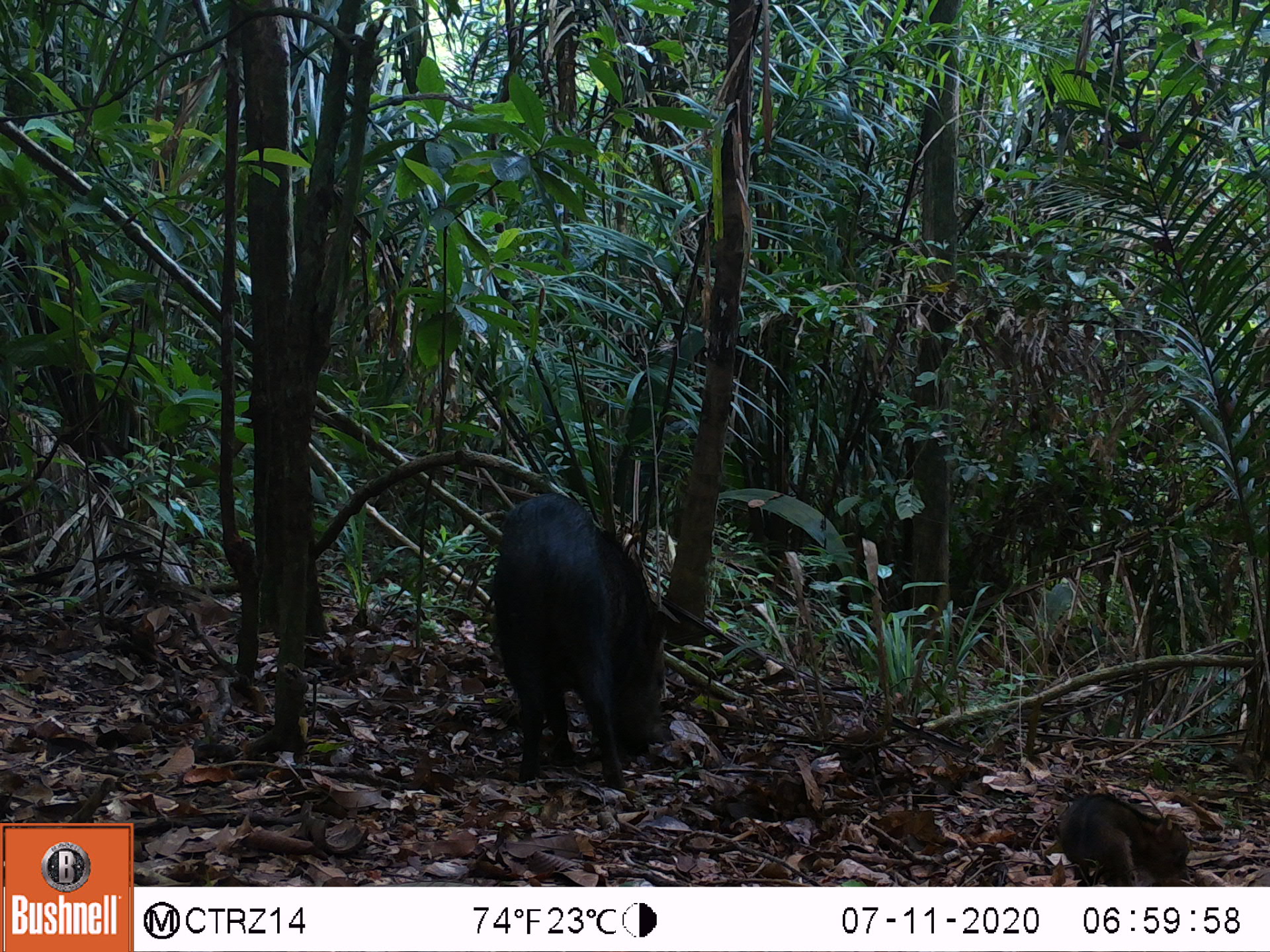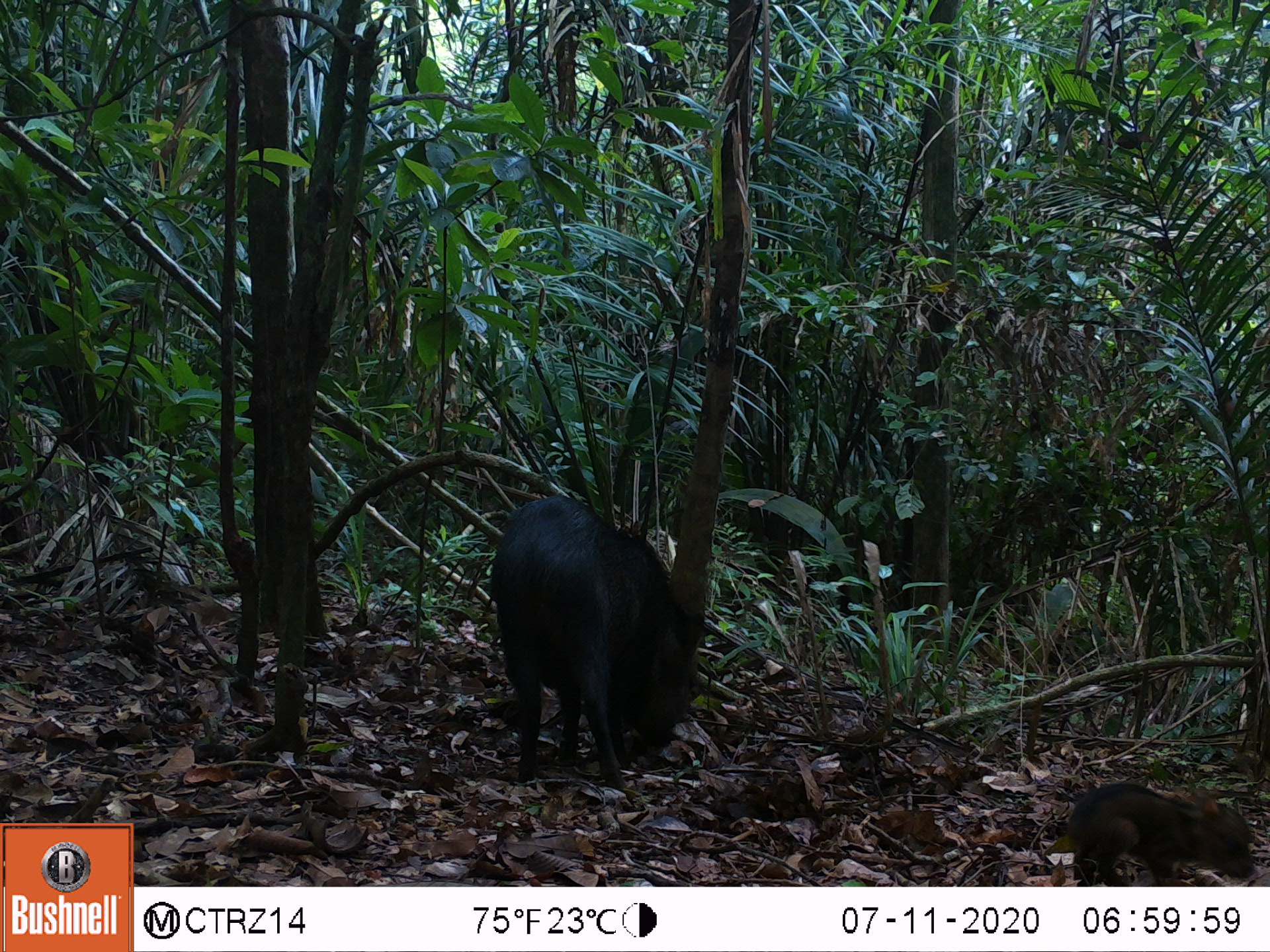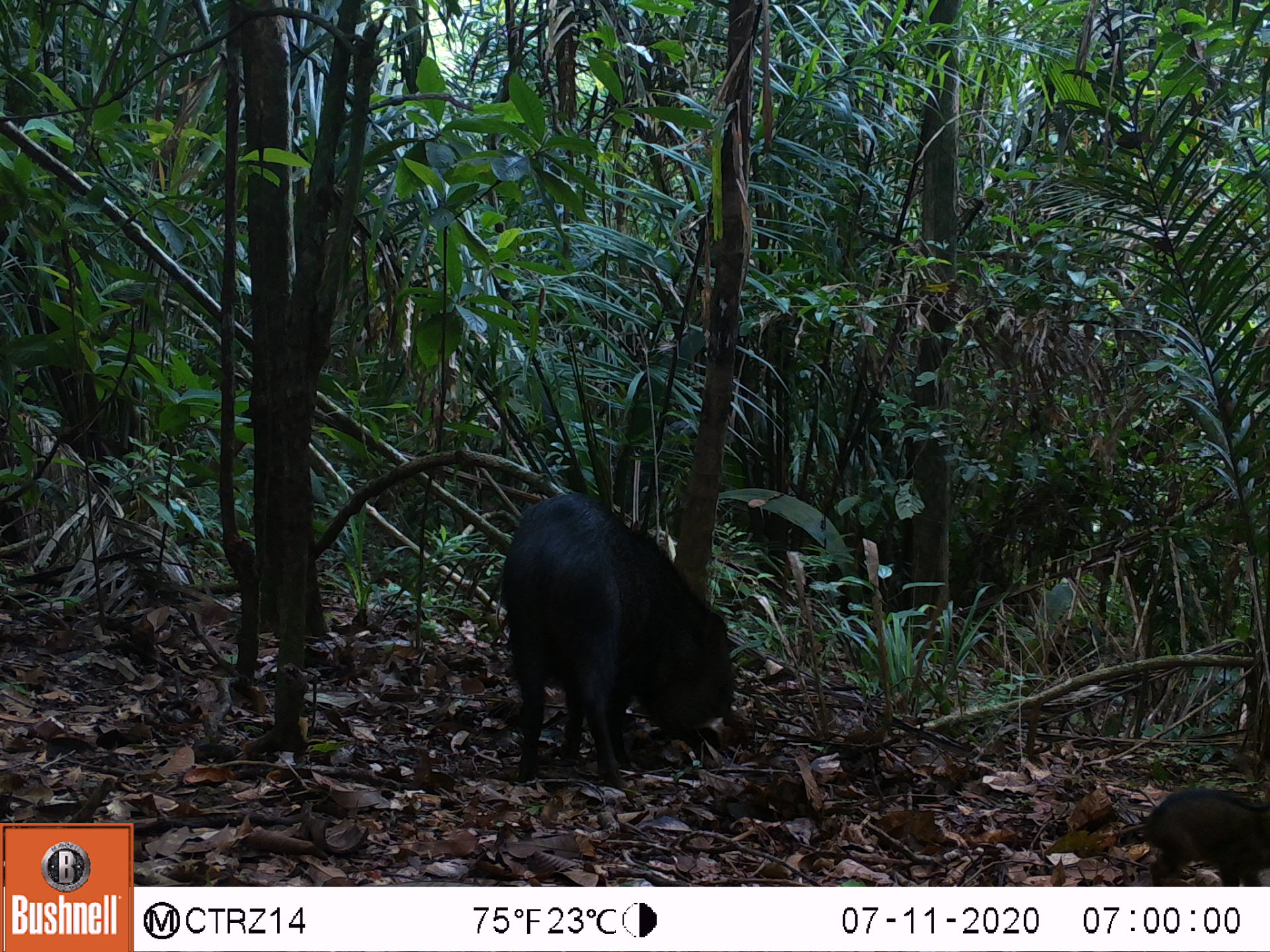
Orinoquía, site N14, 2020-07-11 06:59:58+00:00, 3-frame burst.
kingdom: Animalia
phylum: Chordata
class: Mammalia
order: Artiodactyla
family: Tayassuidae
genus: Pecari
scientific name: Pecari tajacu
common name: collared peccary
Collared peccary (Pecari tajacu).